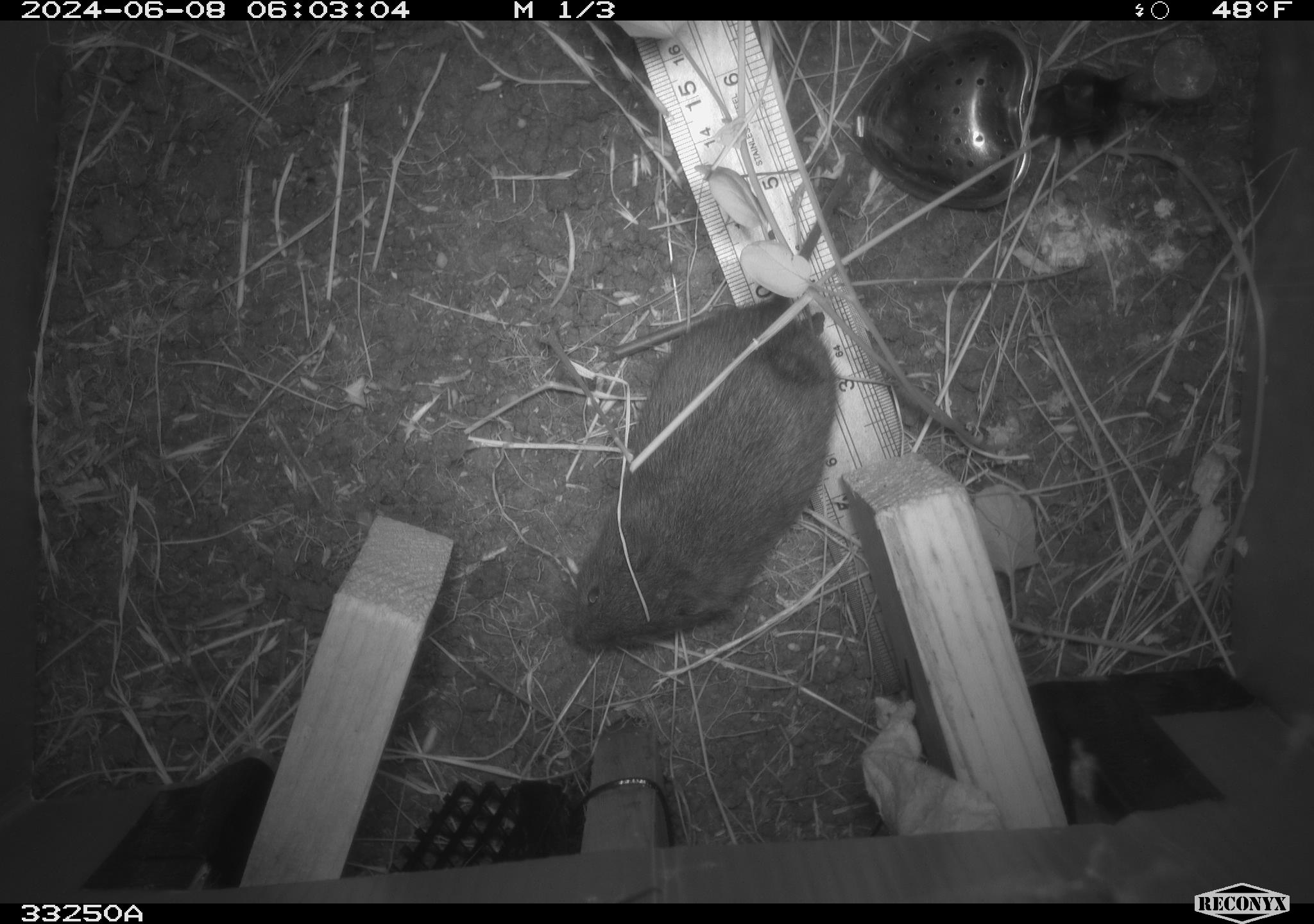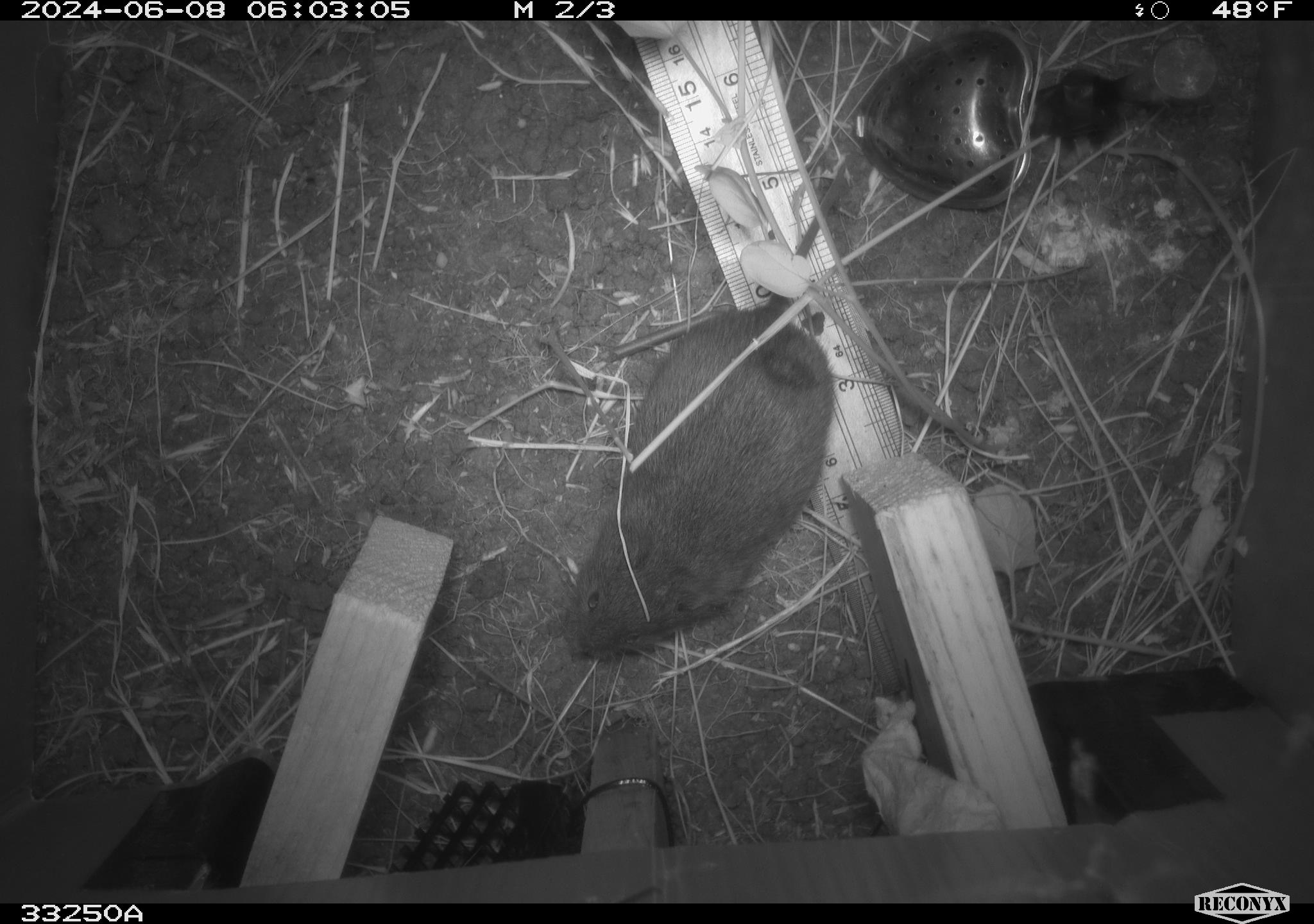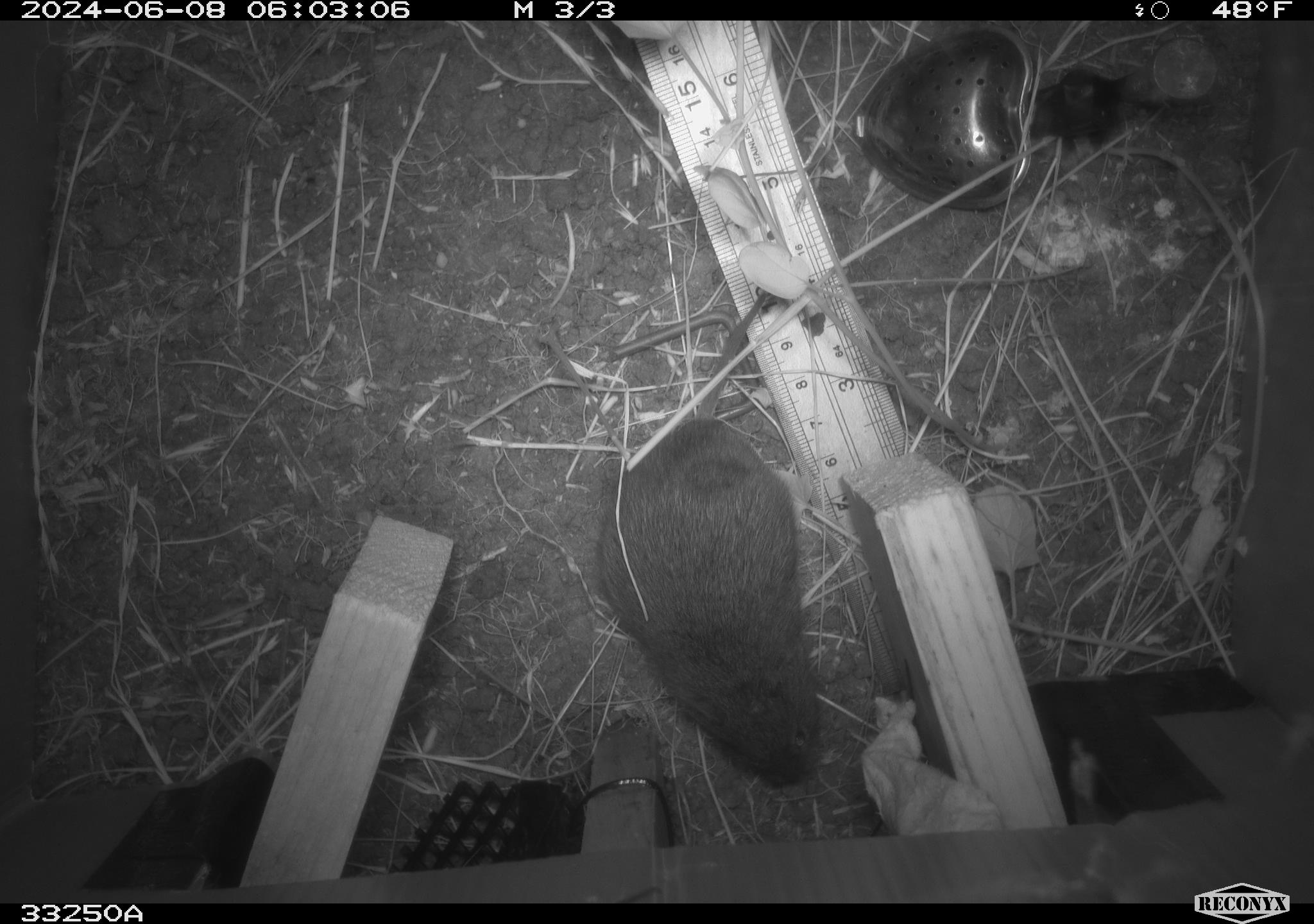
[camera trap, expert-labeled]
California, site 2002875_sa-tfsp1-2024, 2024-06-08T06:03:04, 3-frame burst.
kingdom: Animalia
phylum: Chordata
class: Mammalia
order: Rodentia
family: Cricetidae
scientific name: Arvicolinae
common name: voles, lemmings, and muskrats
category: arvicolinae subfamily